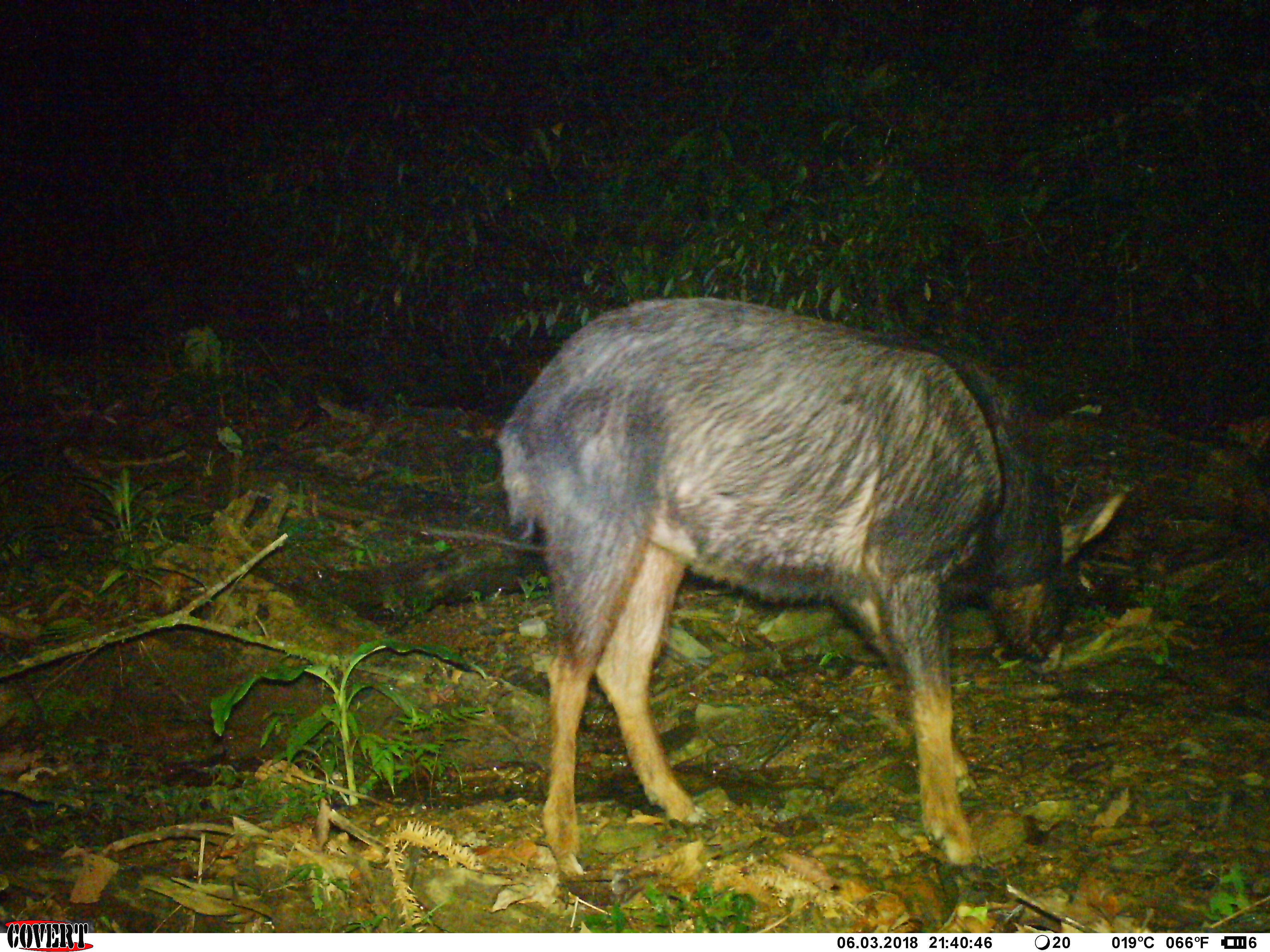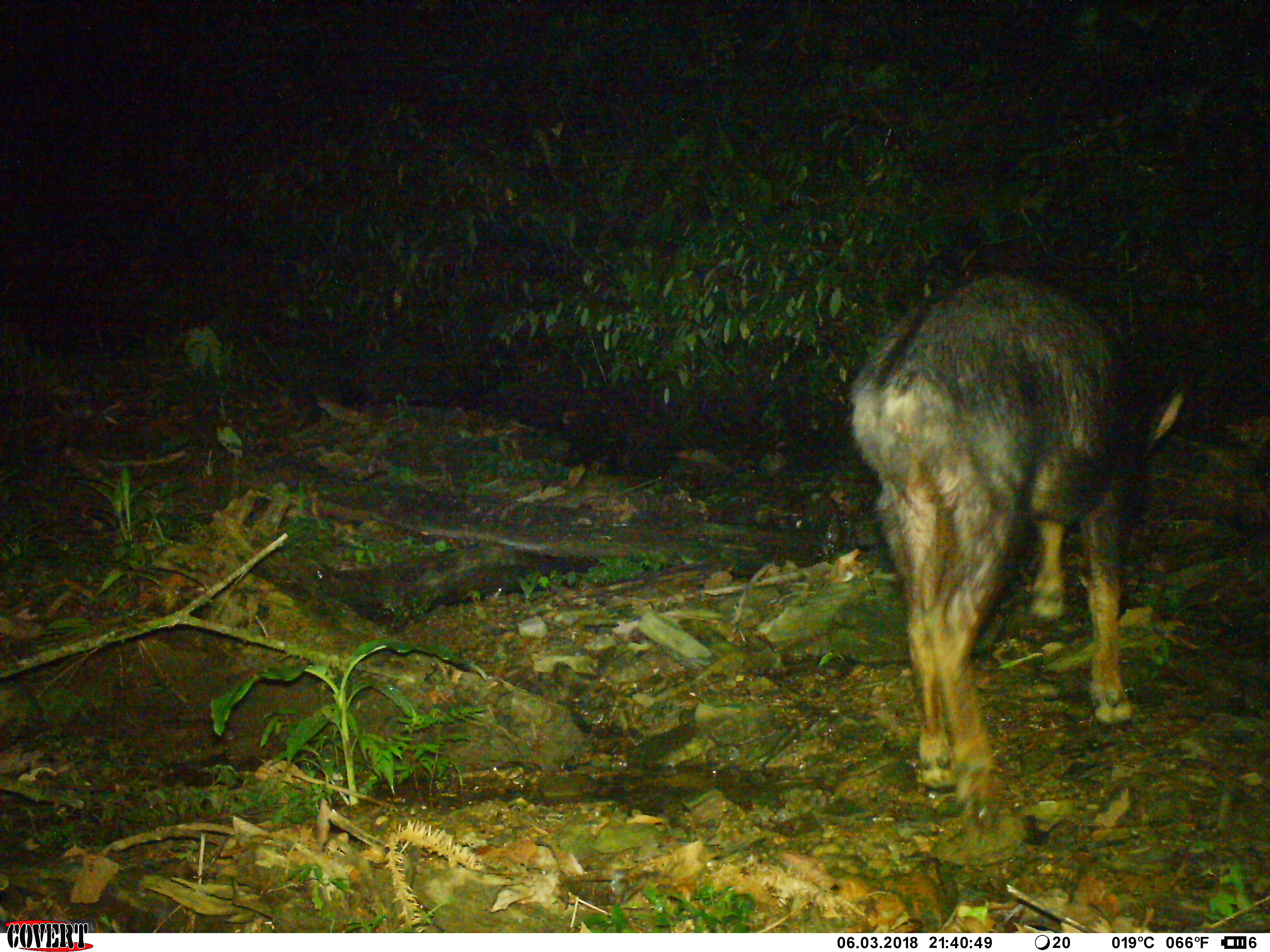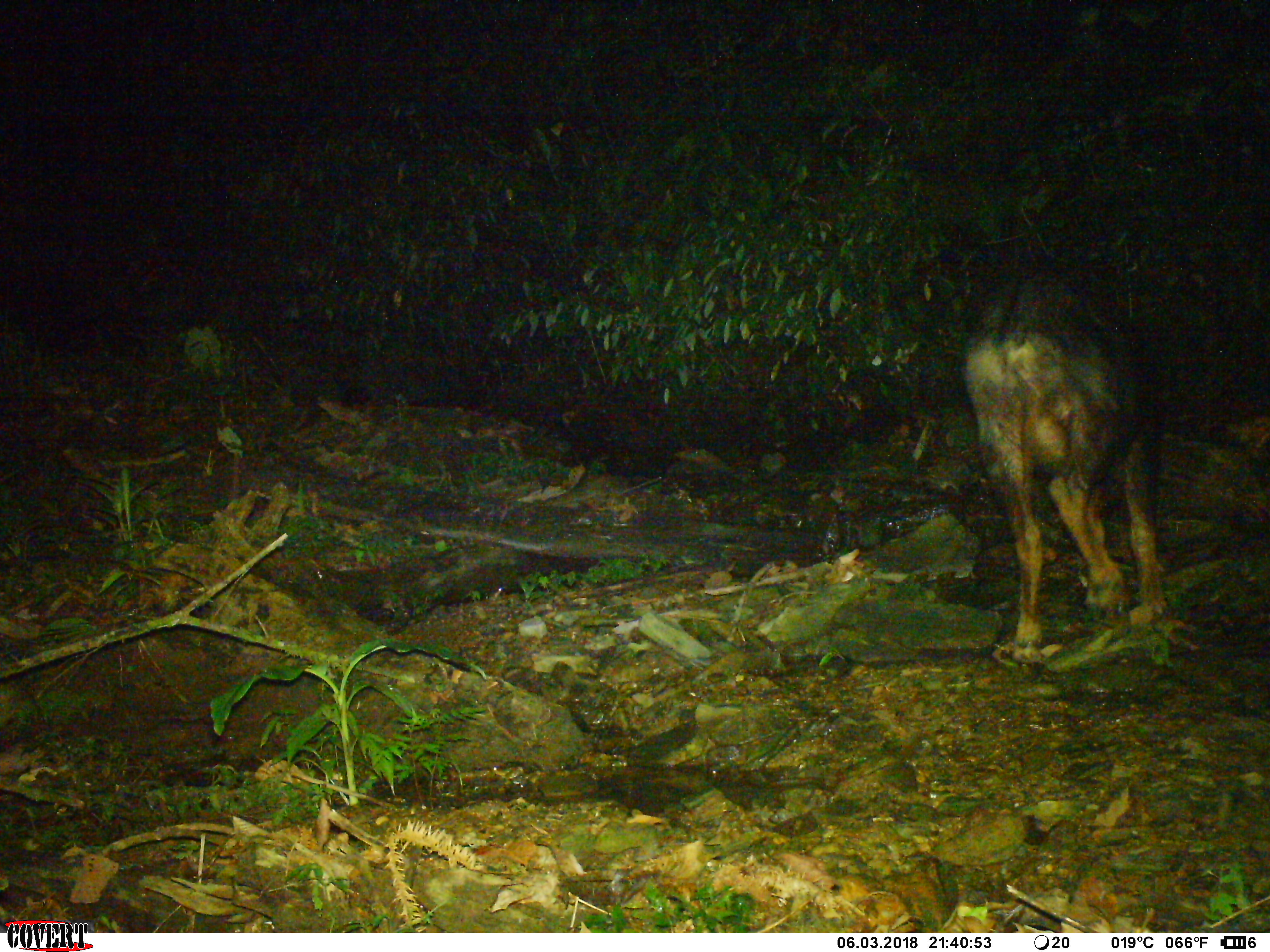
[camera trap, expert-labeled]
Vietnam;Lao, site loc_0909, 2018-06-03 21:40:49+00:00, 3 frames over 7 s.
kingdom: Animalia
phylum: Chordata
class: Mammalia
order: Artiodactyla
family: Bovidae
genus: Capricornis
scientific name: Capricornis sumatraensis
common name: chinese serow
Chinese serow (Capricornis sumatraensis). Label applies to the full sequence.